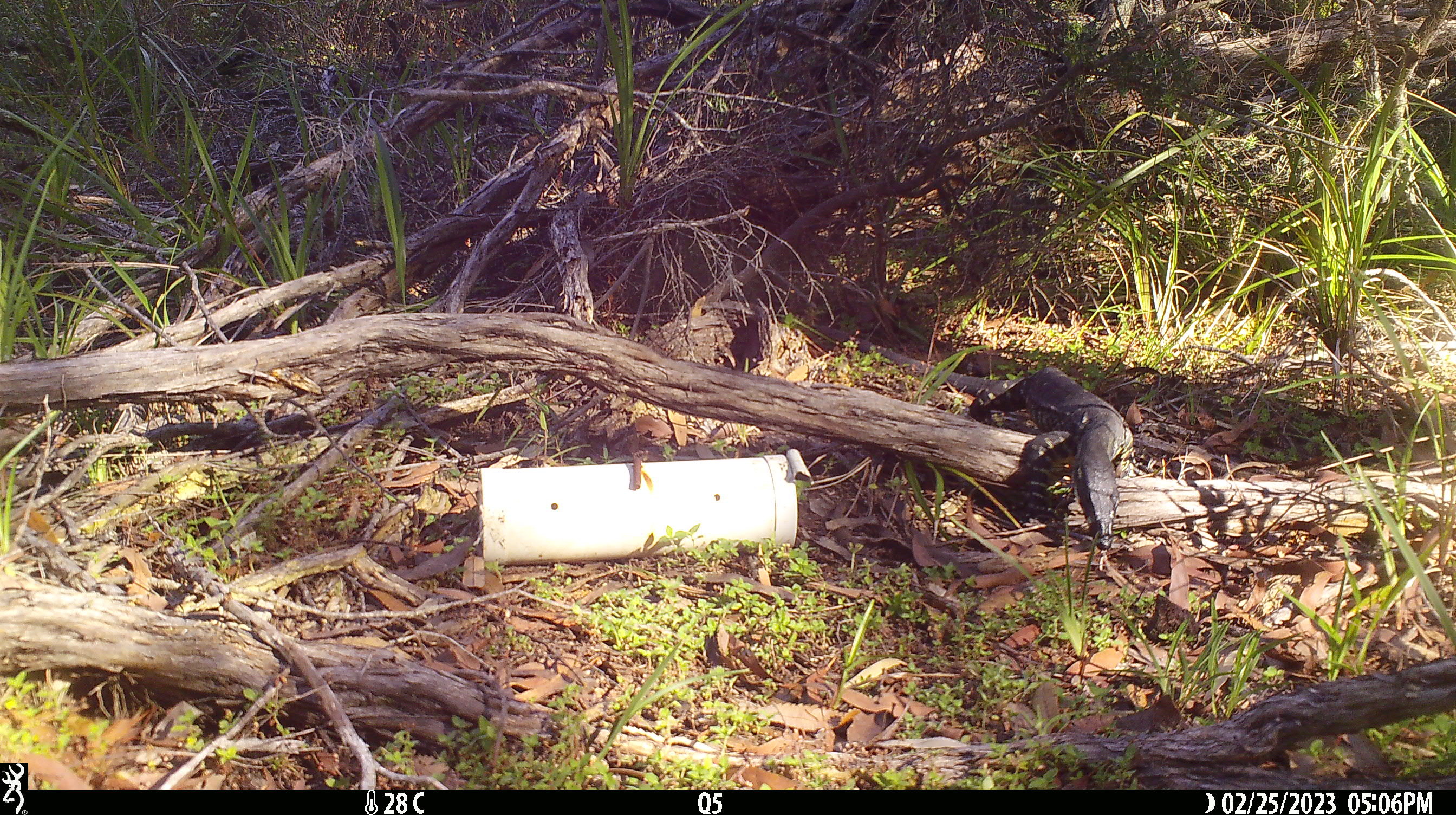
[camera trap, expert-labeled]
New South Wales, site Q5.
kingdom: Animalia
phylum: Chordata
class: Reptilia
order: Squamata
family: Varanidae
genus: Varanus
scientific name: Varanus varius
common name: lace monitor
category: goanna